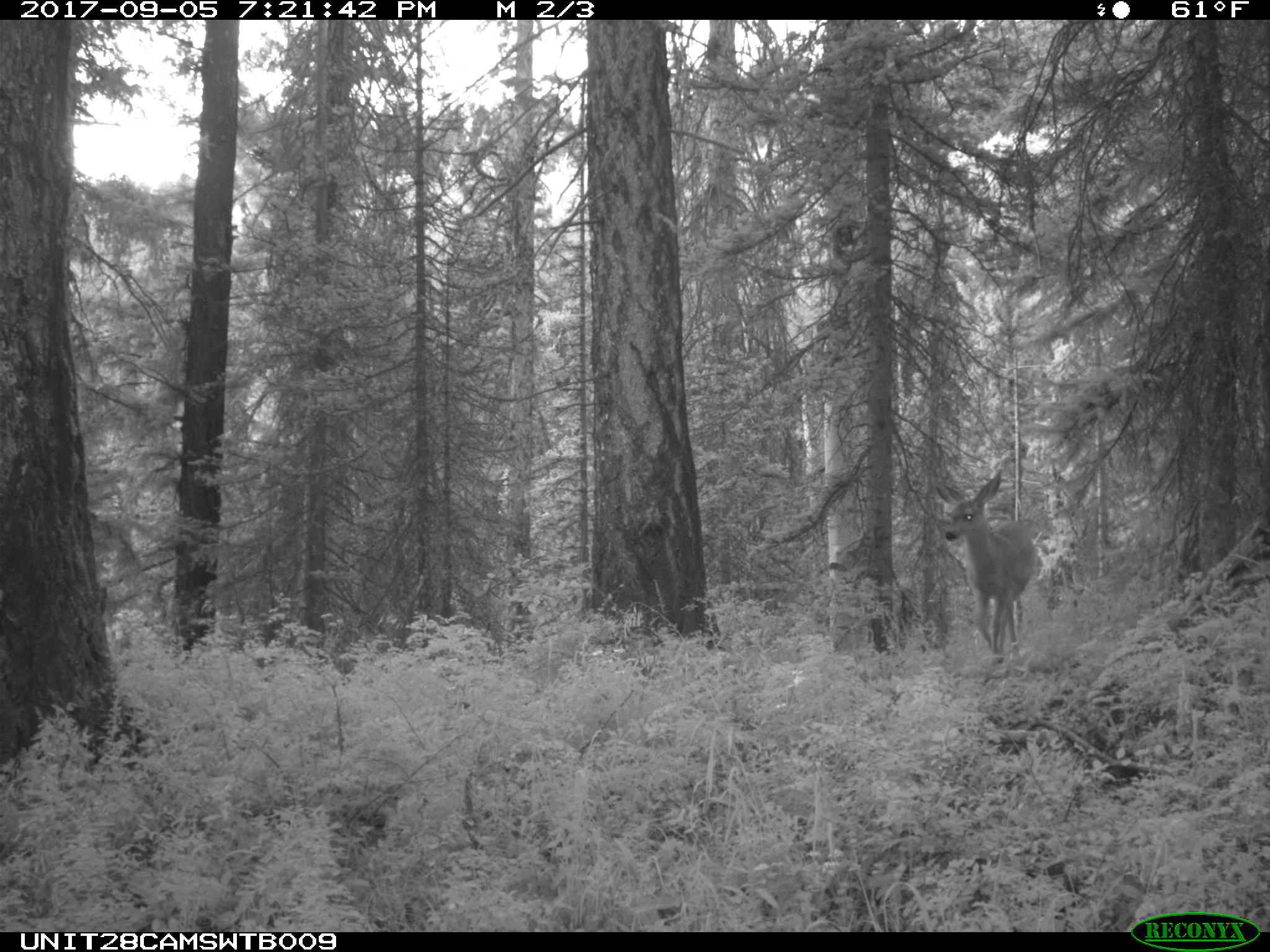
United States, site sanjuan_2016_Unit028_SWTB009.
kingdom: Animalia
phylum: Chordata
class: Mammalia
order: Artiodactyla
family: Cervidae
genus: Odocoileus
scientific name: Odocoileus hemionus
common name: mule deer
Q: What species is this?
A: Odocoileus hemionus (mule deer).